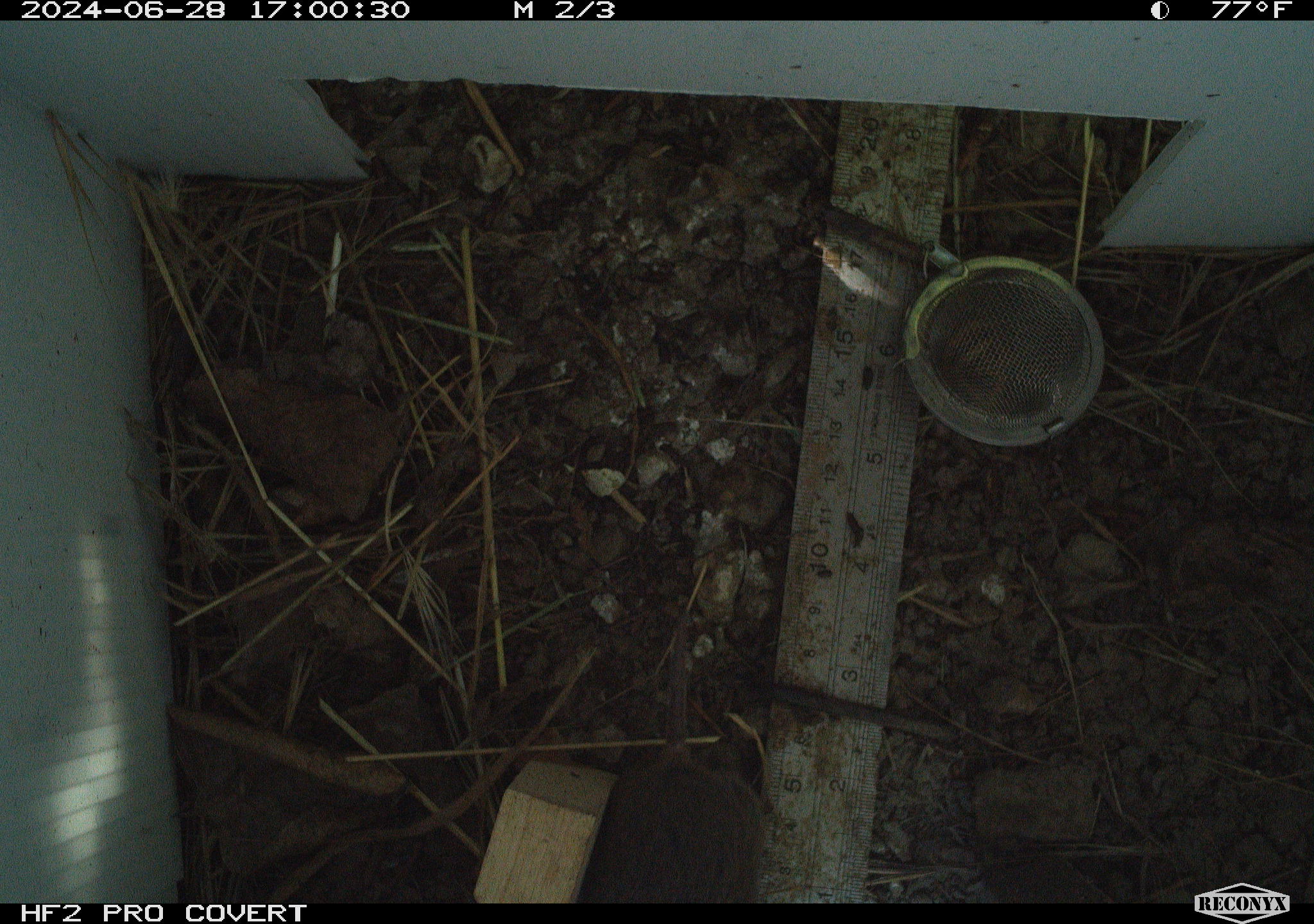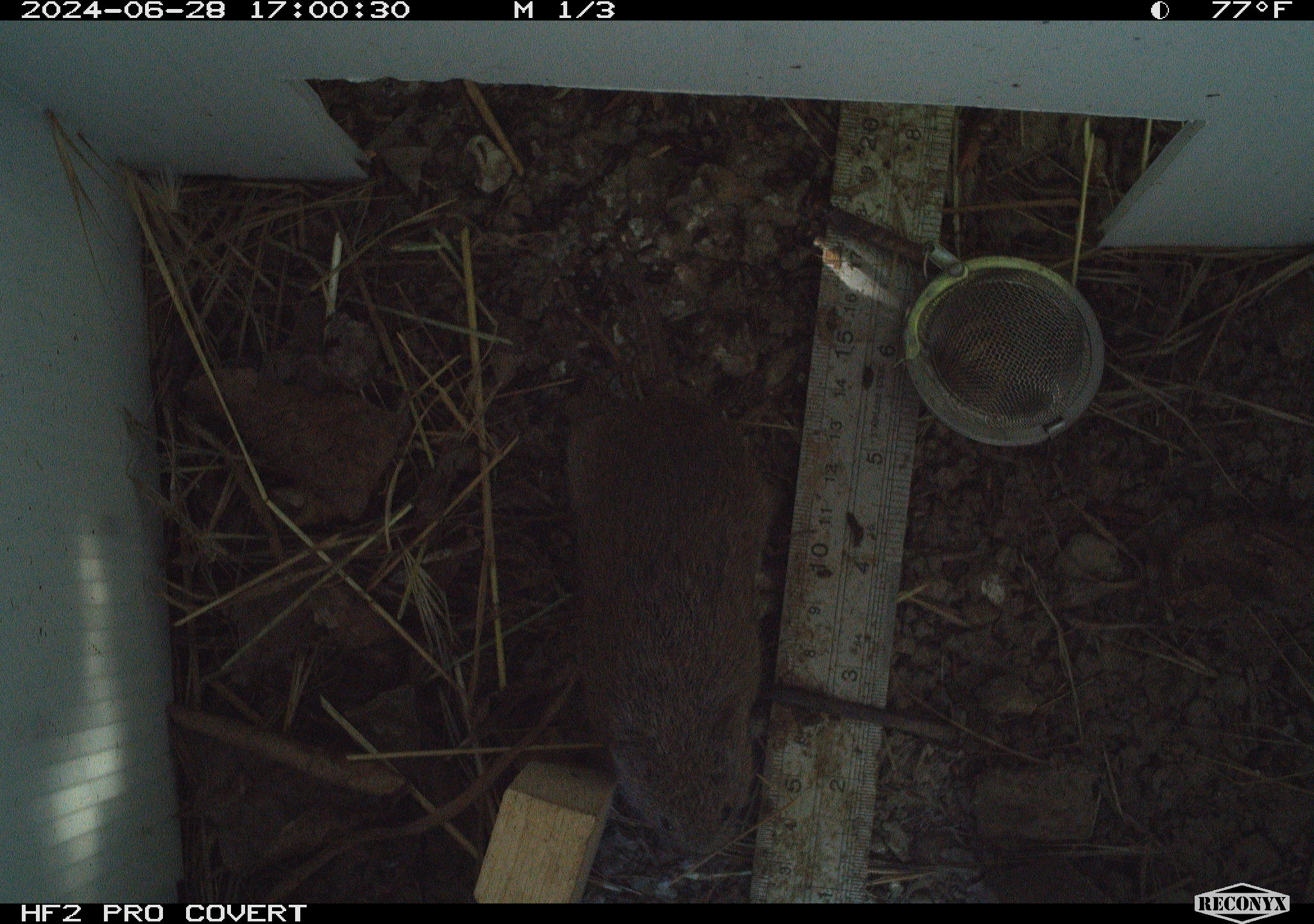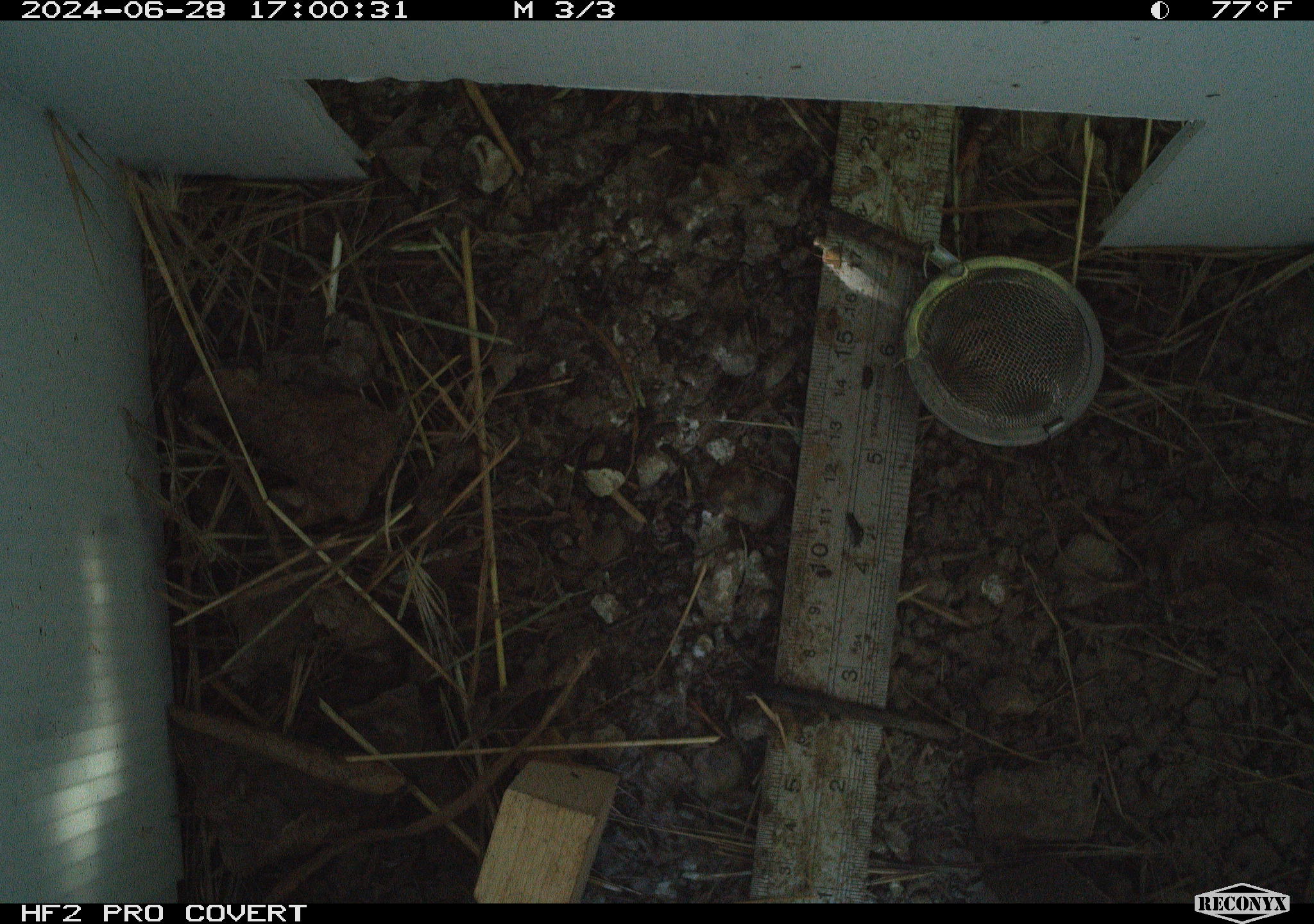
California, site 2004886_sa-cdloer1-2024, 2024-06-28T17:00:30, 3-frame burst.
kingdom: Animalia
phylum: Chordata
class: Mammalia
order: Rodentia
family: Cricetidae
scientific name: Arvicolinae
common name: voles, lemmings, and muskrats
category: arvicolinae subfamily